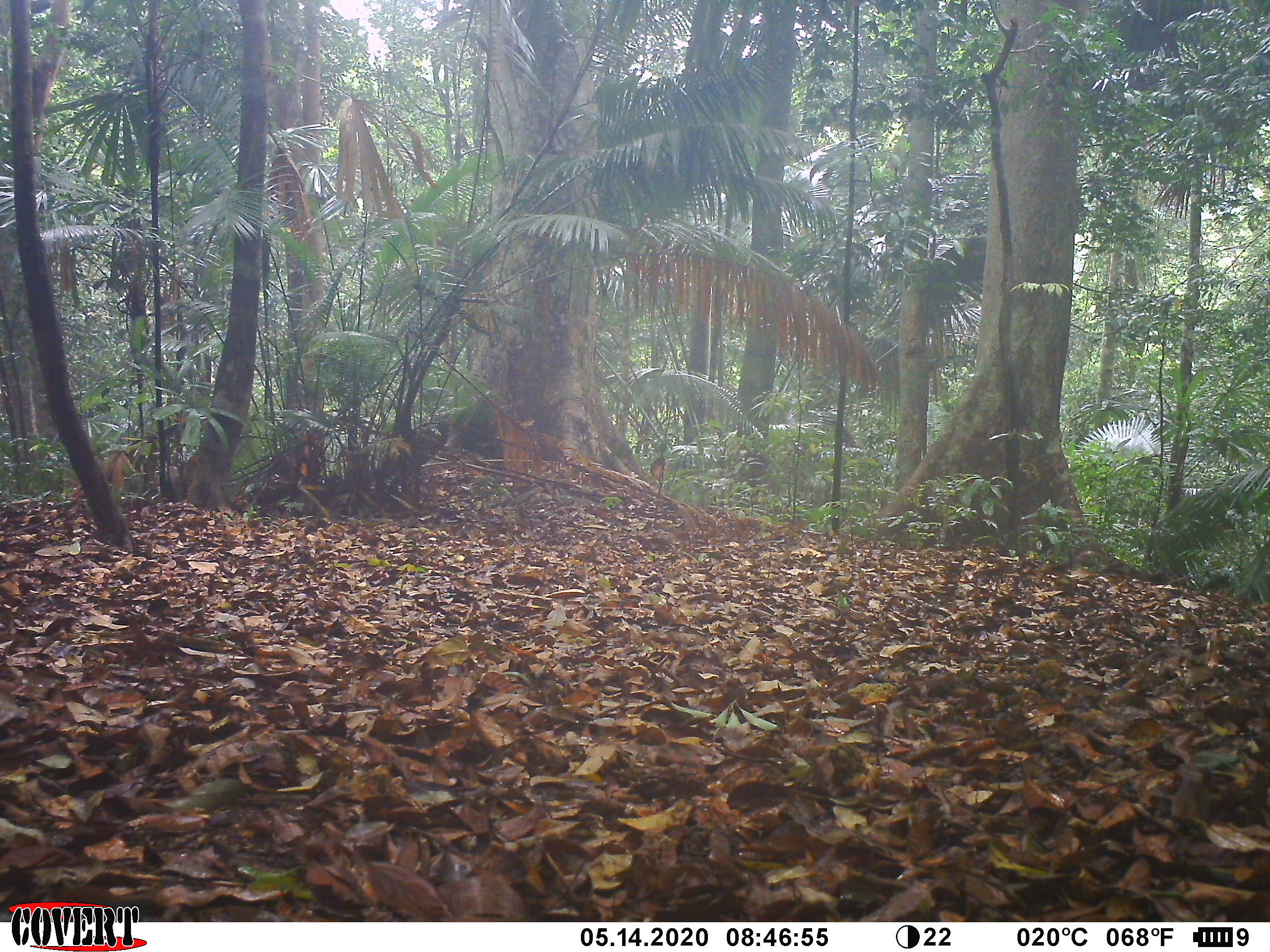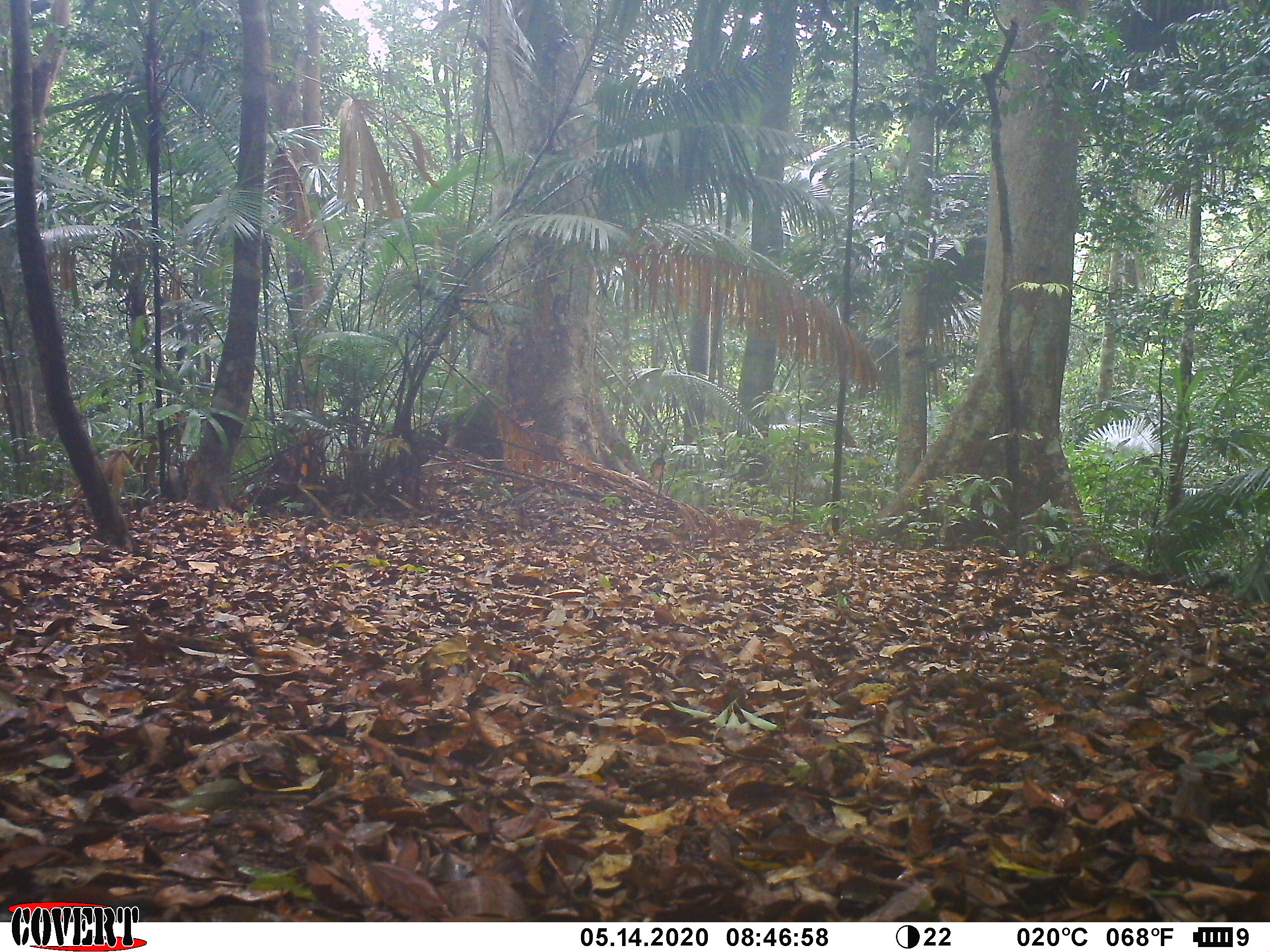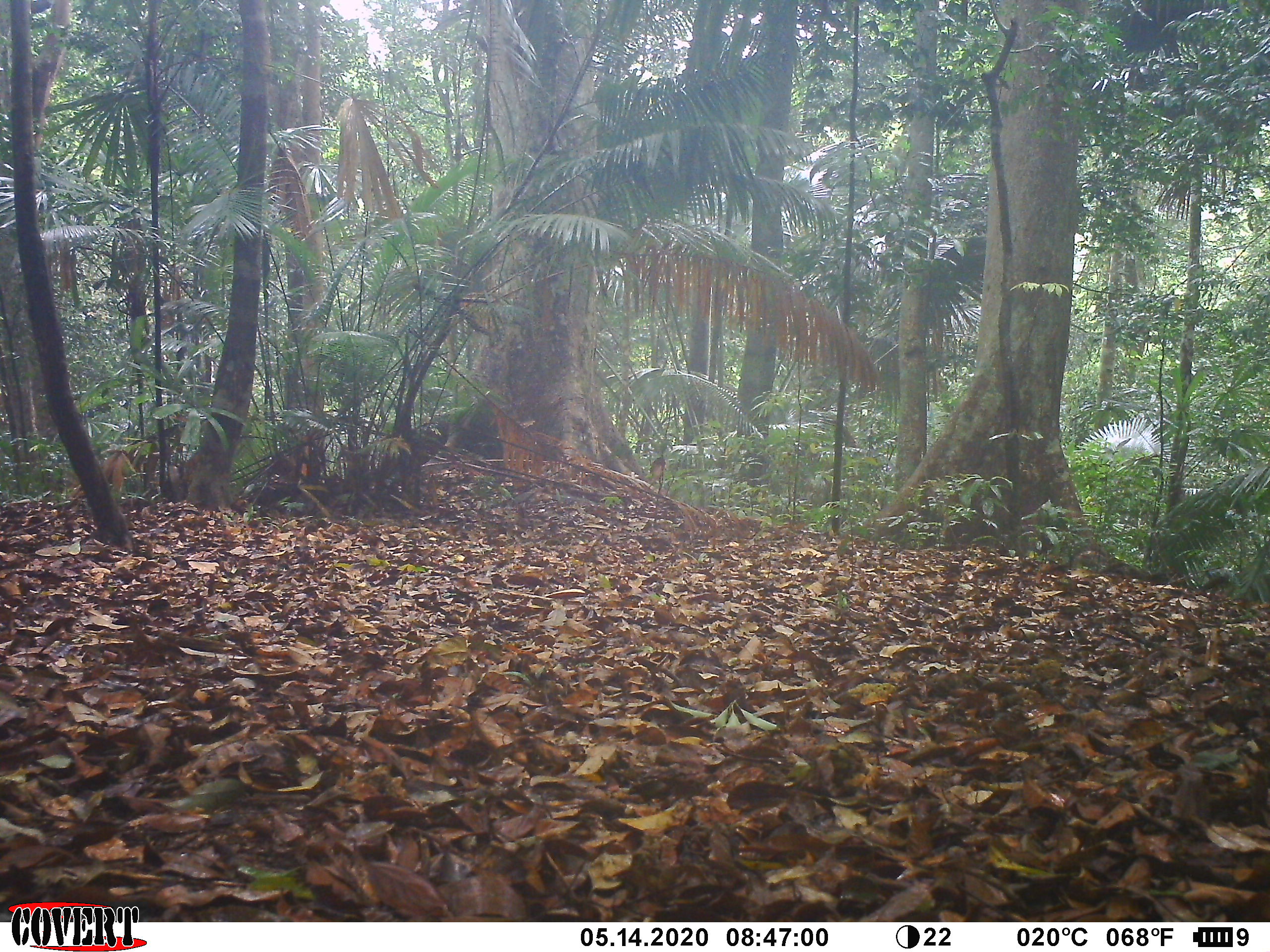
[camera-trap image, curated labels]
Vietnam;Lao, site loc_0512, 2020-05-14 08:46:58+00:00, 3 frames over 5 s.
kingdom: Animalia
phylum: Chordata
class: Aves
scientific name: Aves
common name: bird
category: unidentified bird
Unidentified bird (bird) (Aves). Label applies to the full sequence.